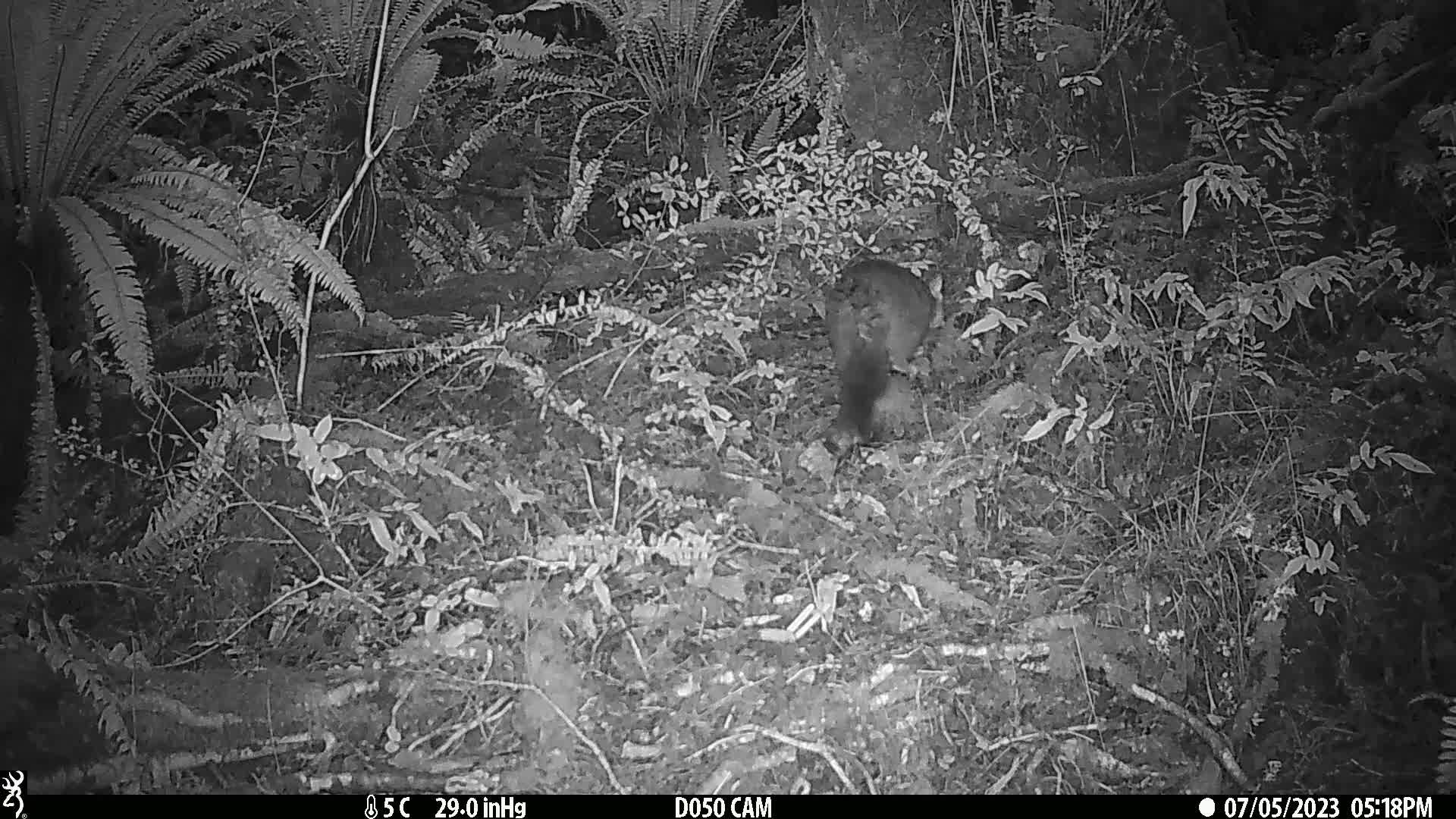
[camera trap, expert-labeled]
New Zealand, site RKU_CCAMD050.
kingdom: Animalia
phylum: Chordata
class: Mammalia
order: Diprotodontia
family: Phalangeridae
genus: Trichosurus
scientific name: Trichosurus vulpecula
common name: common brushtail possum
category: possum